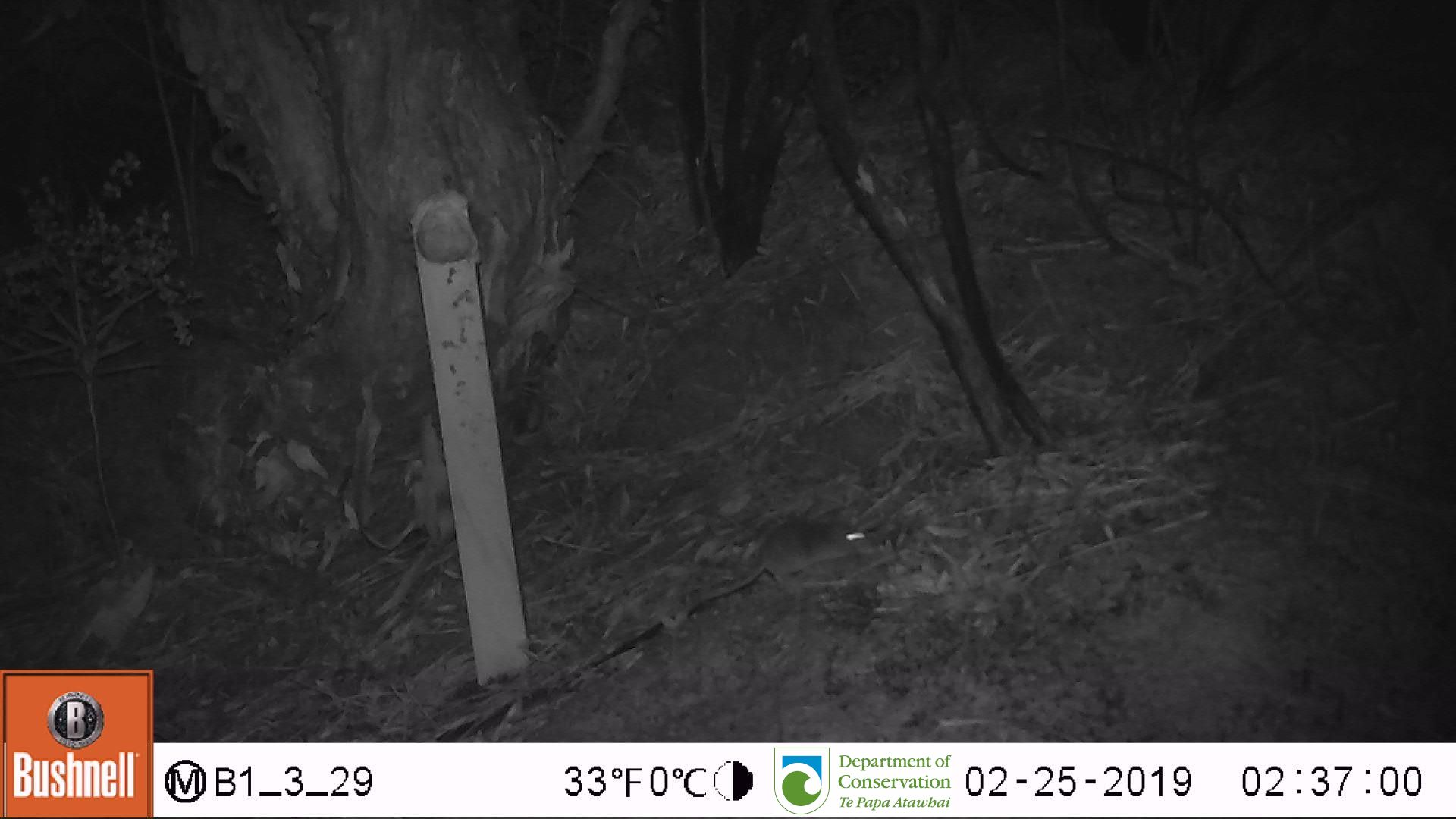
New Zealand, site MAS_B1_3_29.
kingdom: Animalia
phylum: Chordata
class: Mammalia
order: Rodentia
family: Muridae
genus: Mus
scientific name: Mus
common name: mouse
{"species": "mouse (Mus)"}